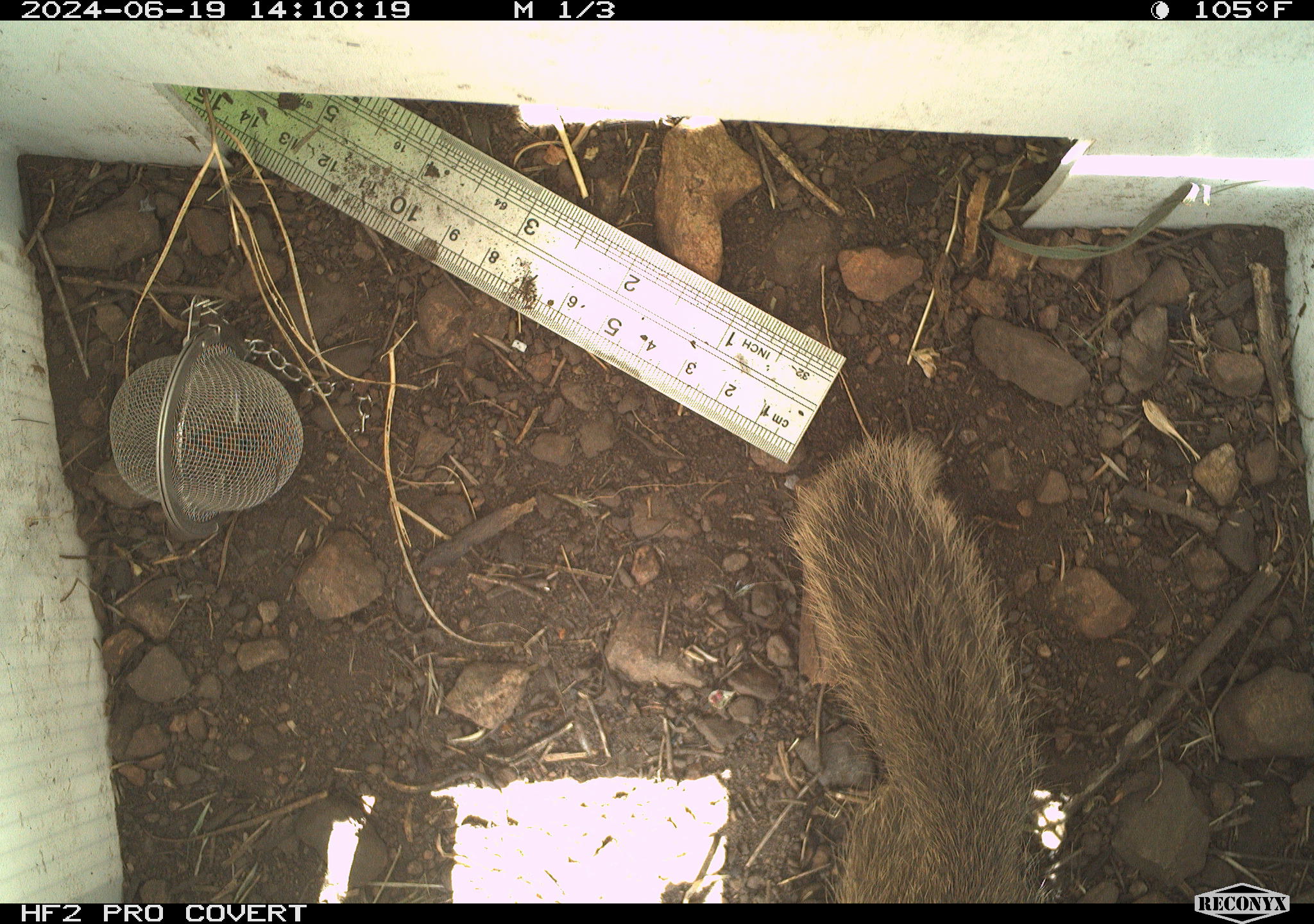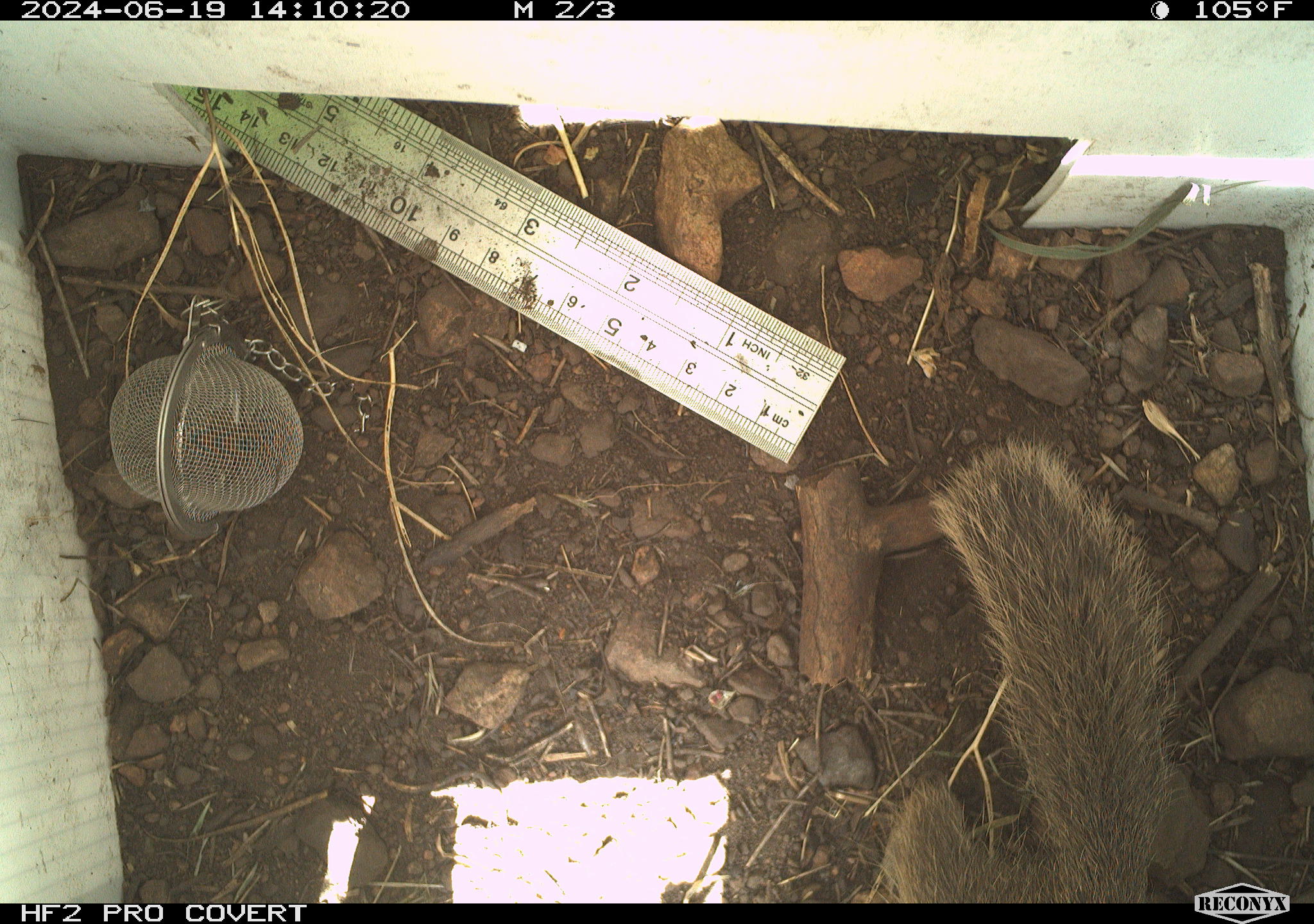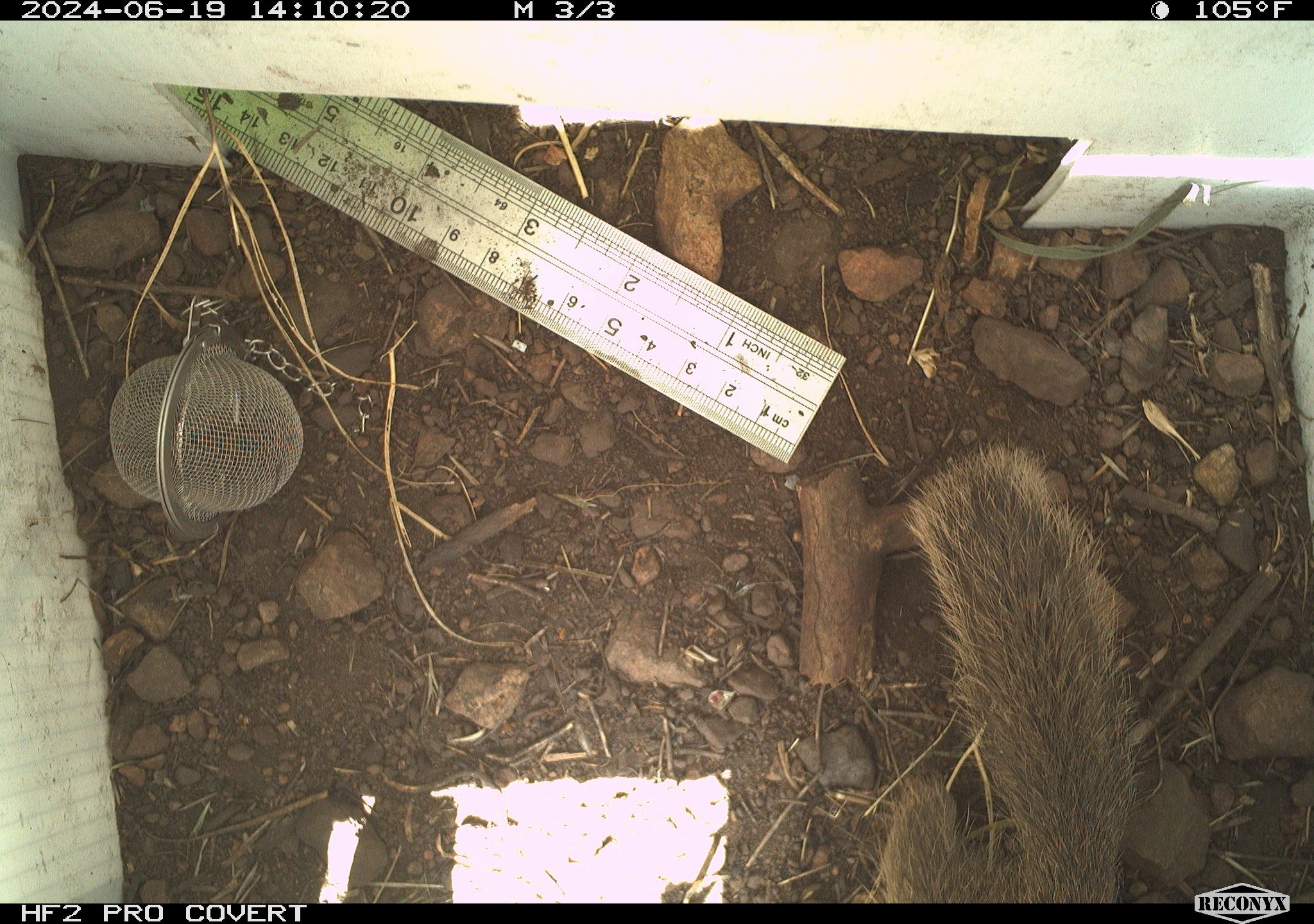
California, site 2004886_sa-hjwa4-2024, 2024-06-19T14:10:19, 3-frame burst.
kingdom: Animalia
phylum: Chordata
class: Mammalia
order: Rodentia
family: Sciuridae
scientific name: Sciuridae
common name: squirrels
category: sciuridae family